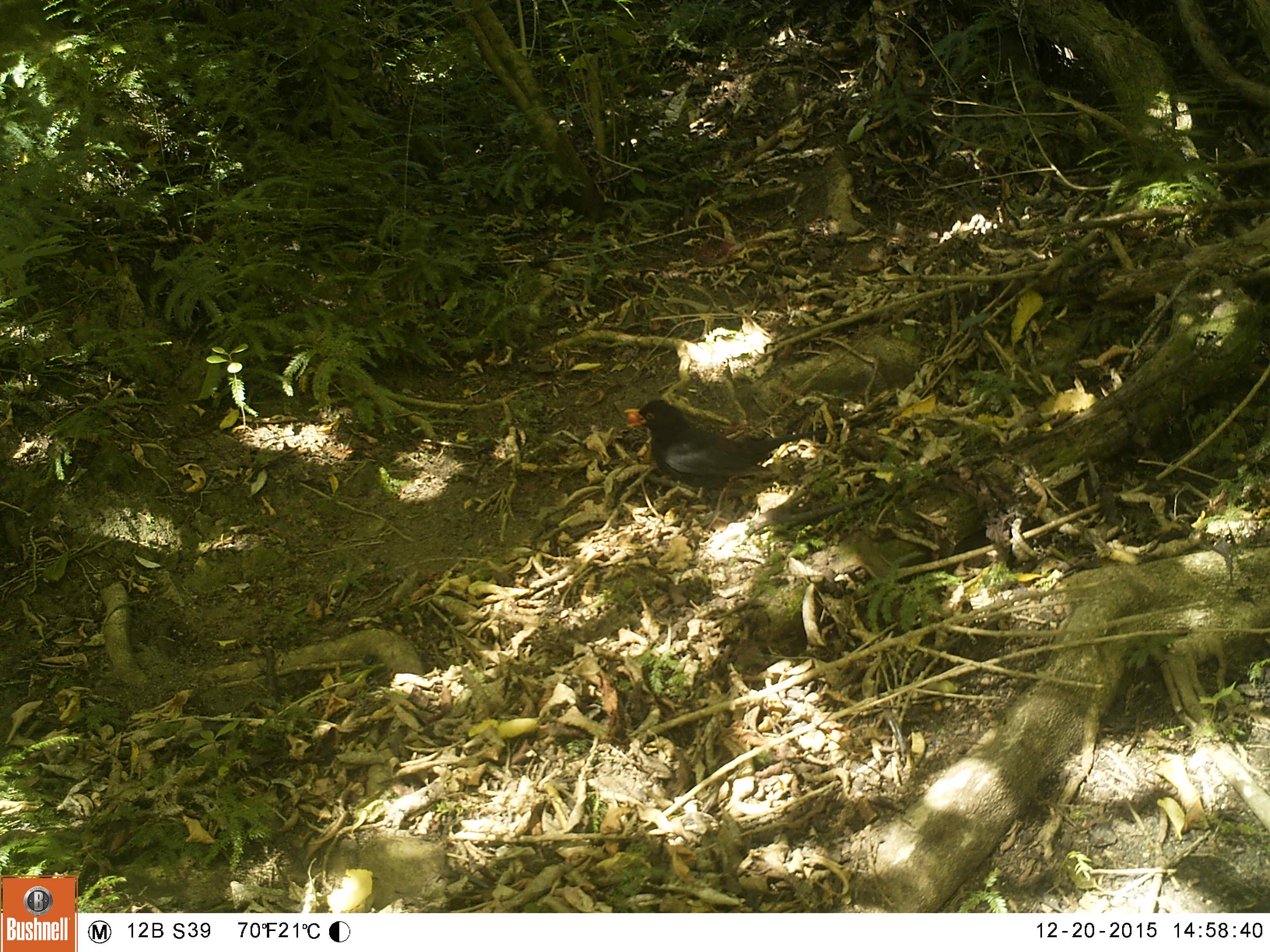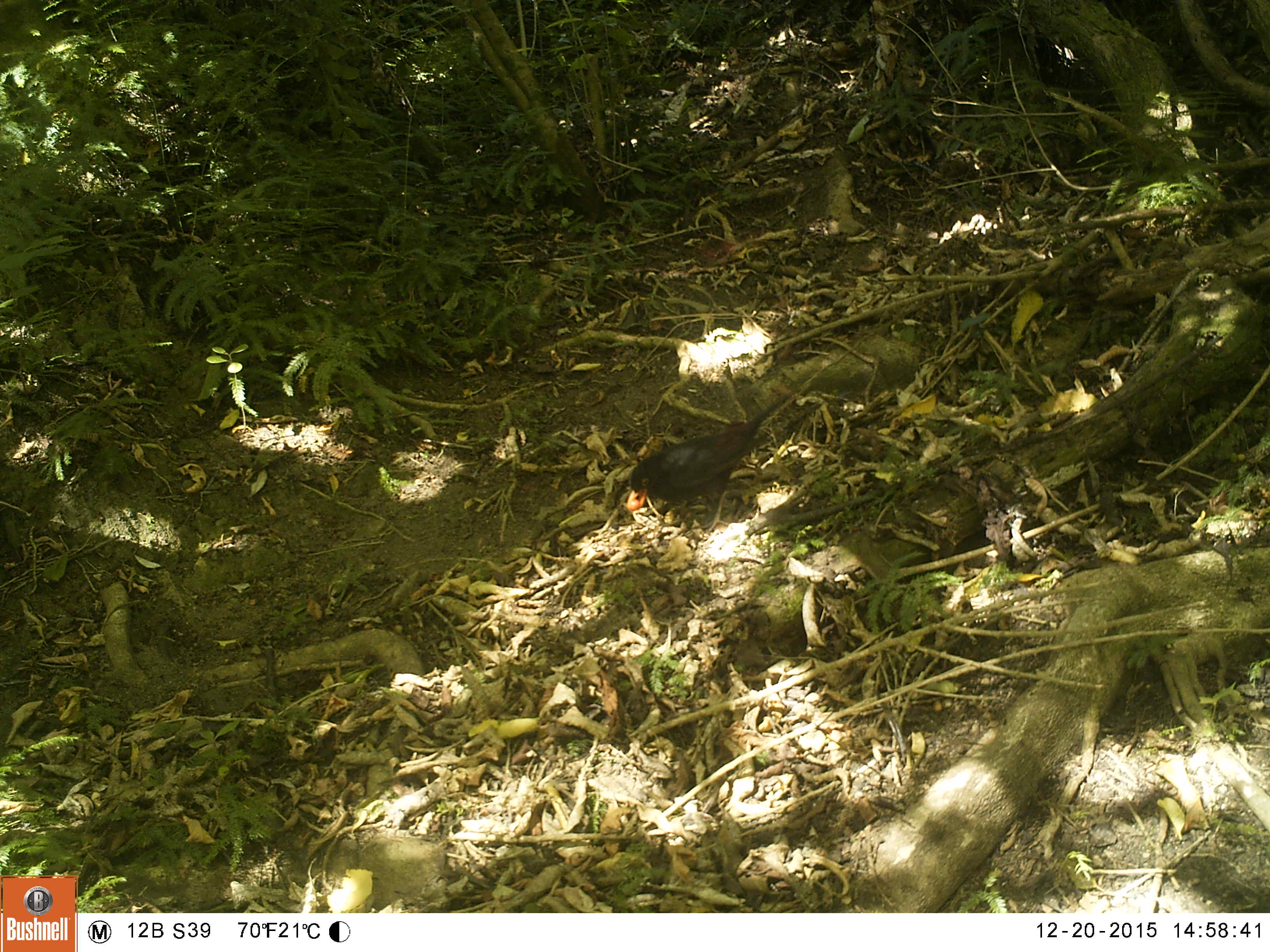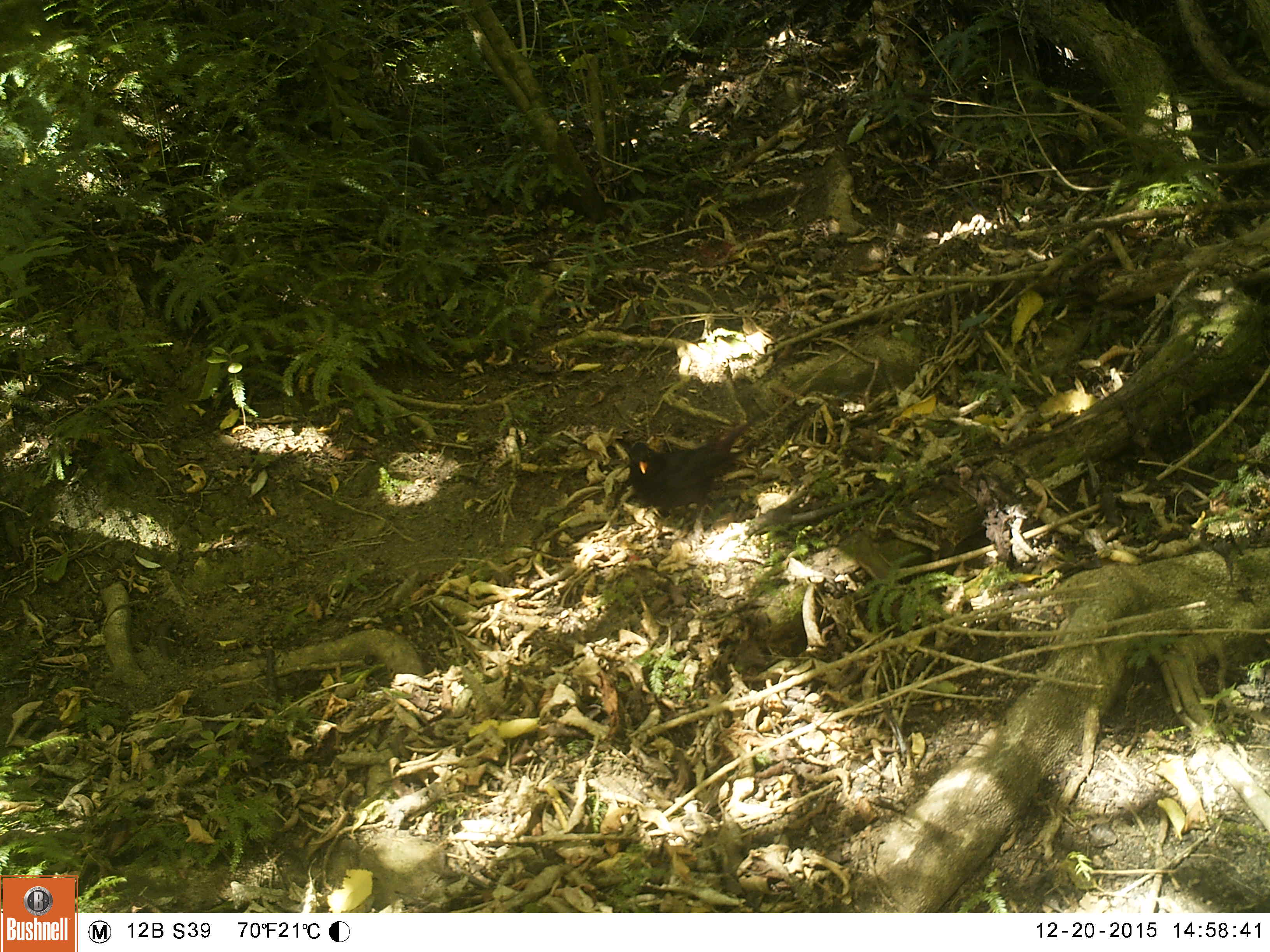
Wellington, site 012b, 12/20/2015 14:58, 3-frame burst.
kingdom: Animalia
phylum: Chordata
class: Aves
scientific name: Aves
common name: bird